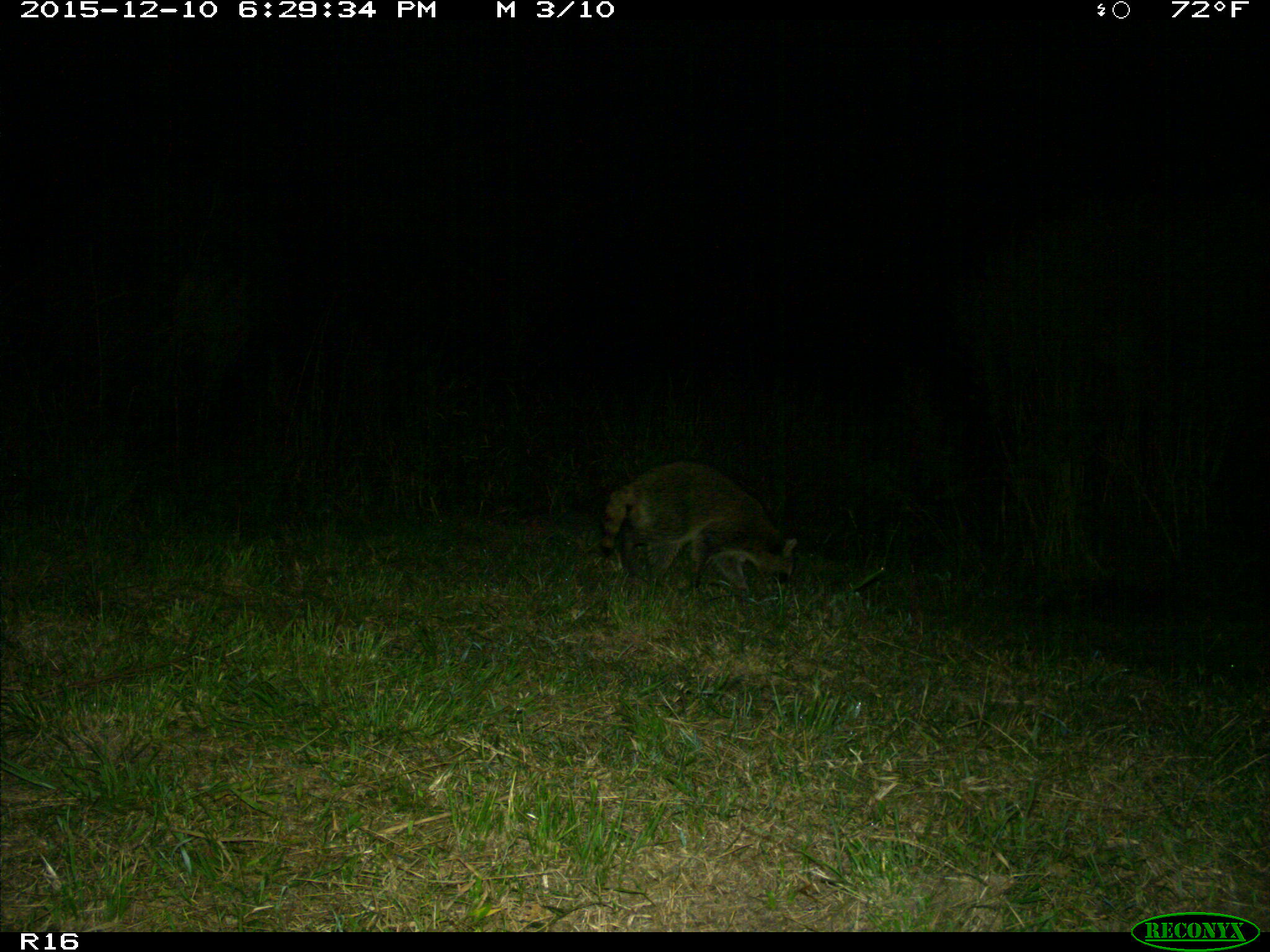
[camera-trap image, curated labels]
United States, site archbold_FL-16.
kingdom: Animalia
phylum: Chordata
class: Mammalia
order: Carnivora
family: Procyonidae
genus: Procyon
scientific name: Procyon lotor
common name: common raccoon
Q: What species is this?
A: Procyon lotor (common raccoon).